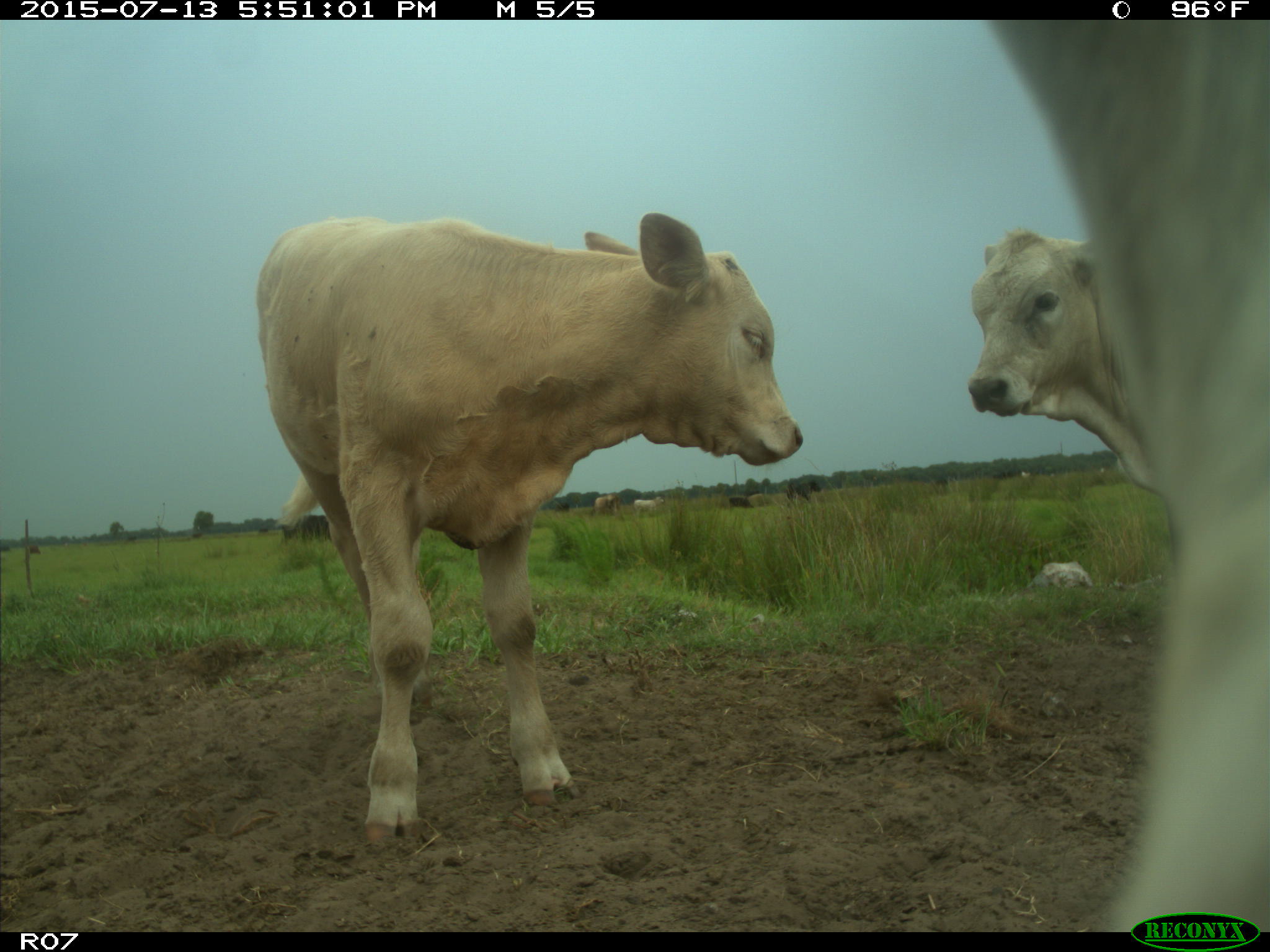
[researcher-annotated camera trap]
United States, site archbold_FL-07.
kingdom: Animalia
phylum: Chordata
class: Mammalia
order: Artiodactyla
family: Bovidae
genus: Bos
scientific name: Bos taurus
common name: domestic cow